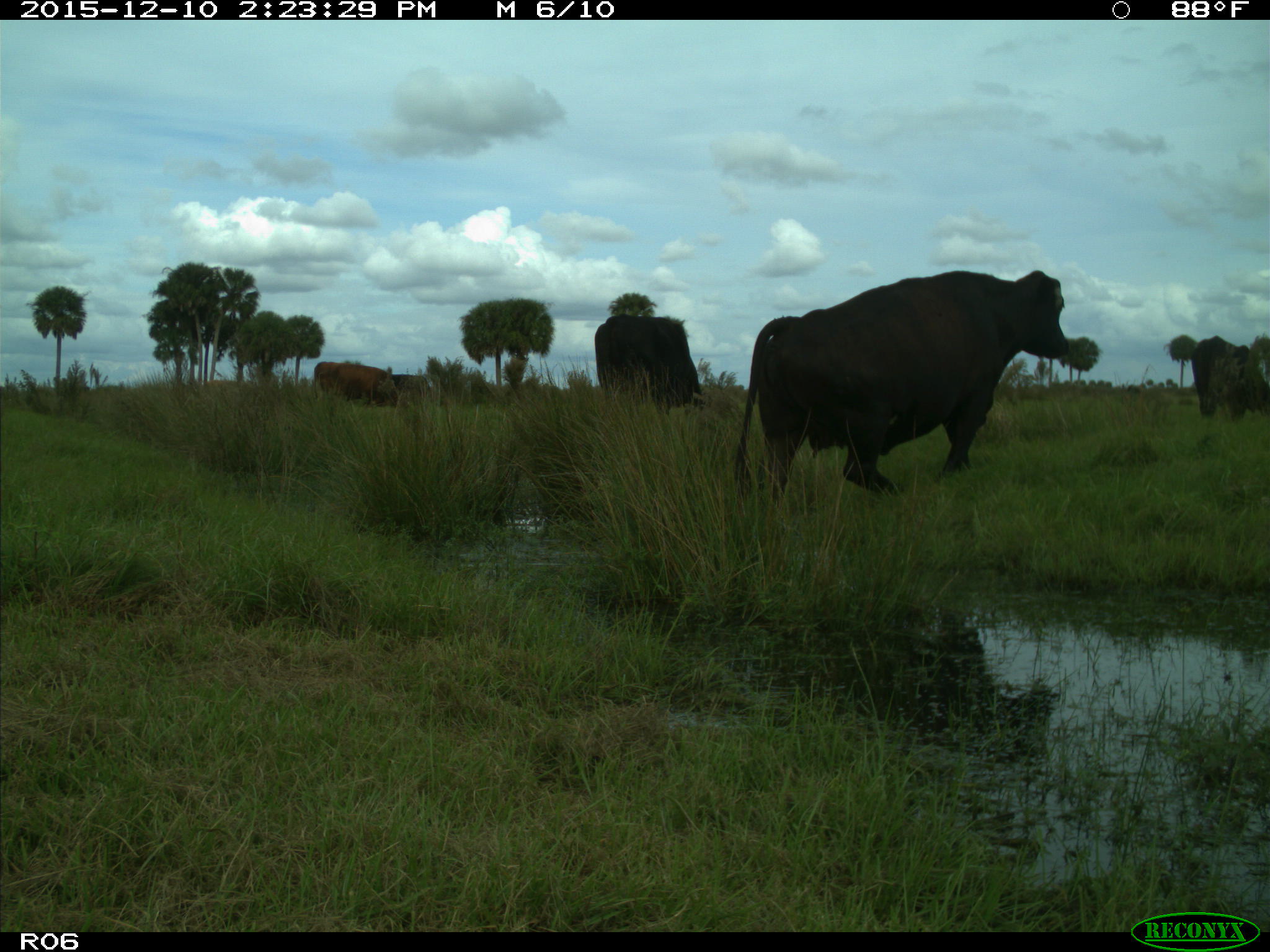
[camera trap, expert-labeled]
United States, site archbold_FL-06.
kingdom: Animalia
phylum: Chordata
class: Mammalia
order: Artiodactyla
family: Bovidae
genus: Bos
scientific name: Bos taurus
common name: domestic cow